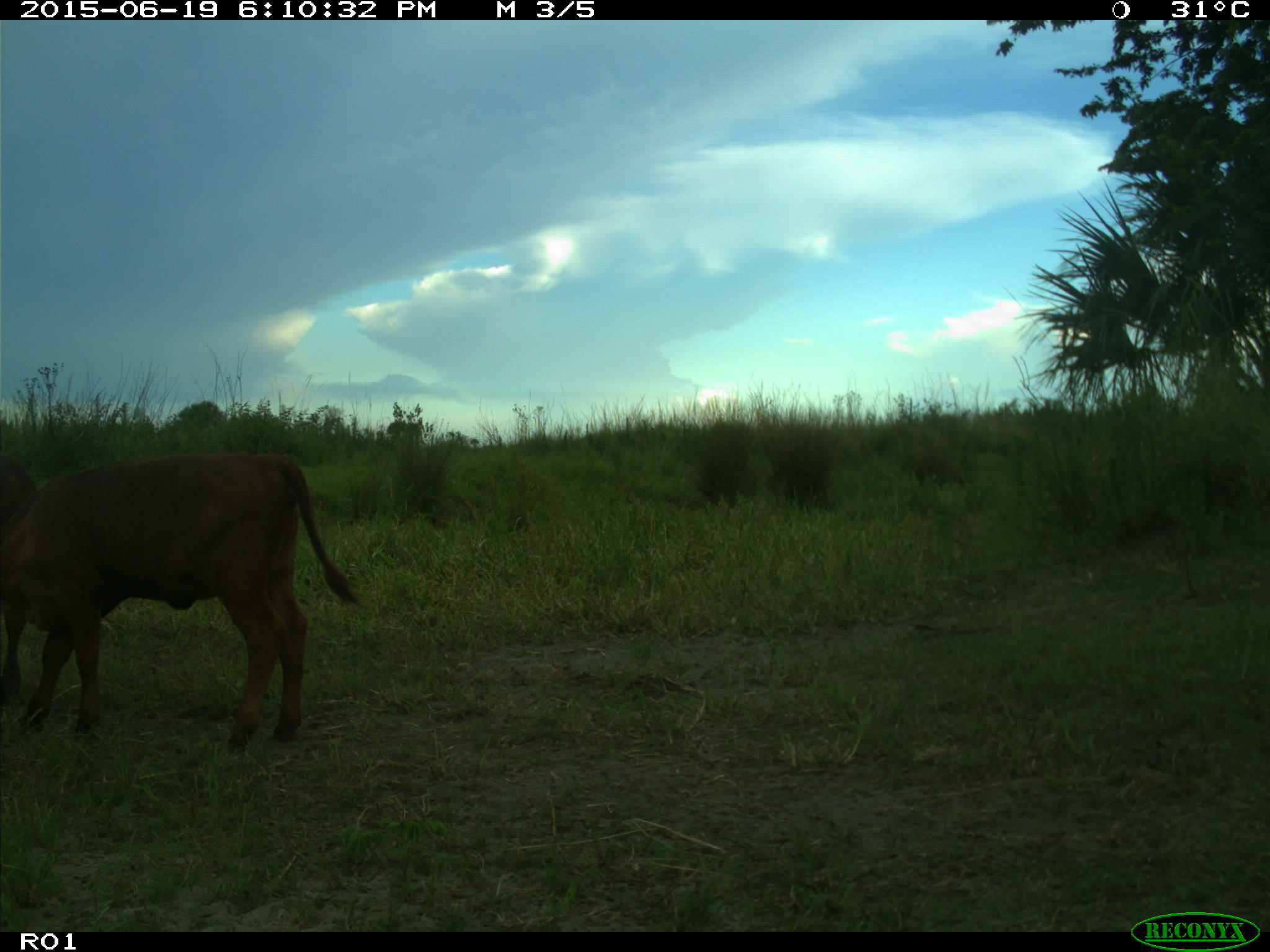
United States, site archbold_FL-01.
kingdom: Animalia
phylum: Chordata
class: Mammalia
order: Artiodactyla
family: Bovidae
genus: Bos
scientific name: Bos taurus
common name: domestic cow